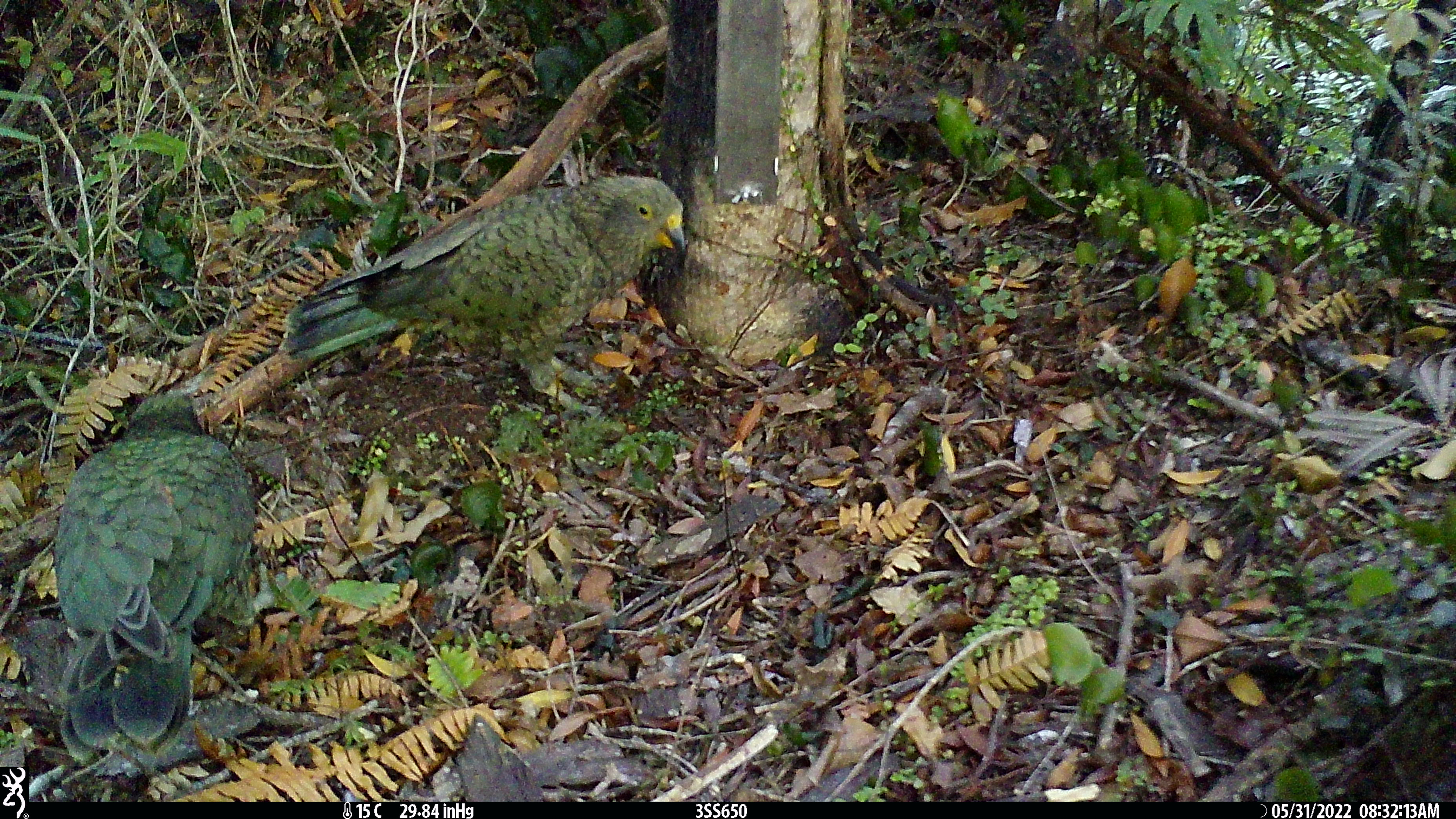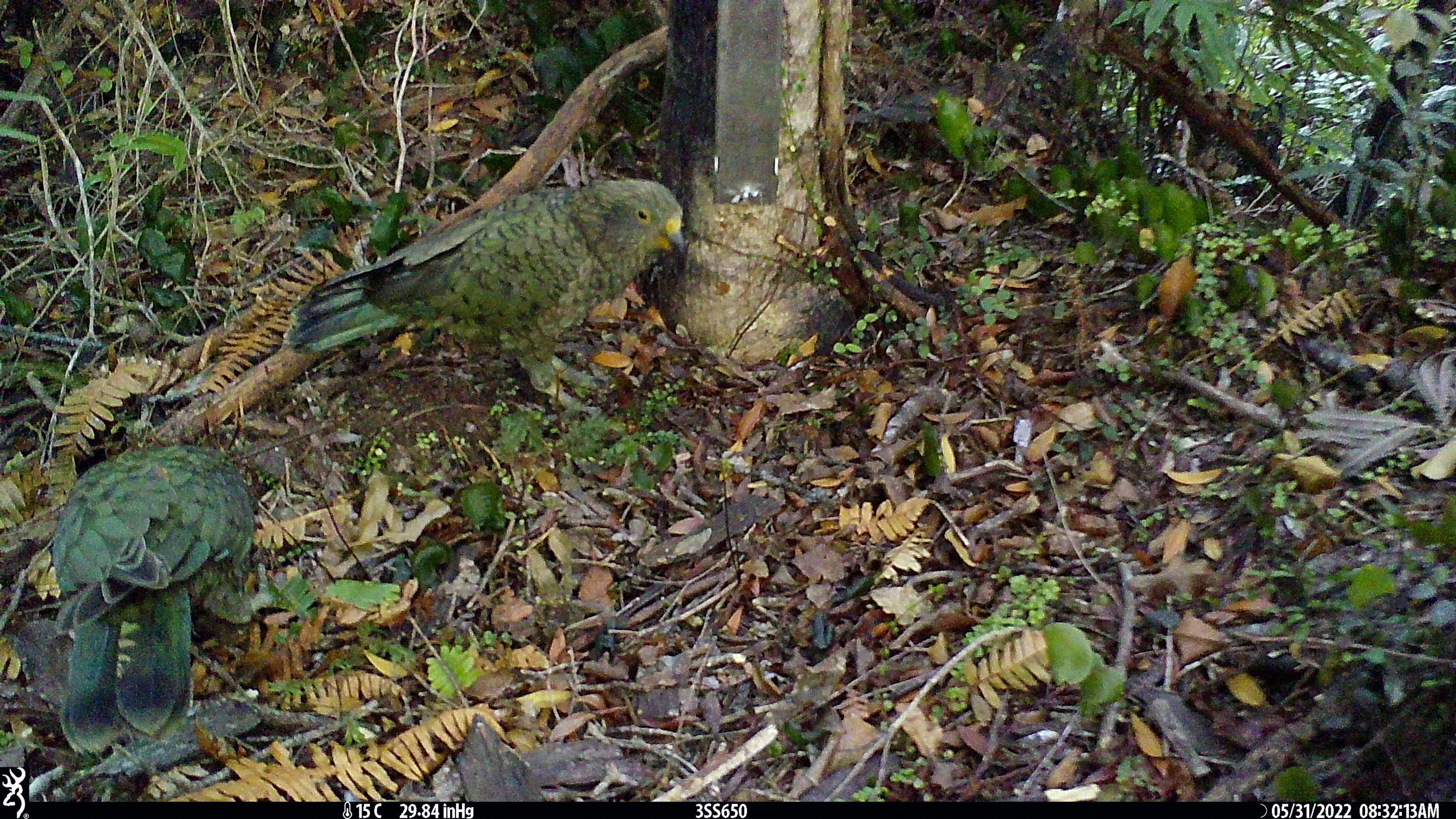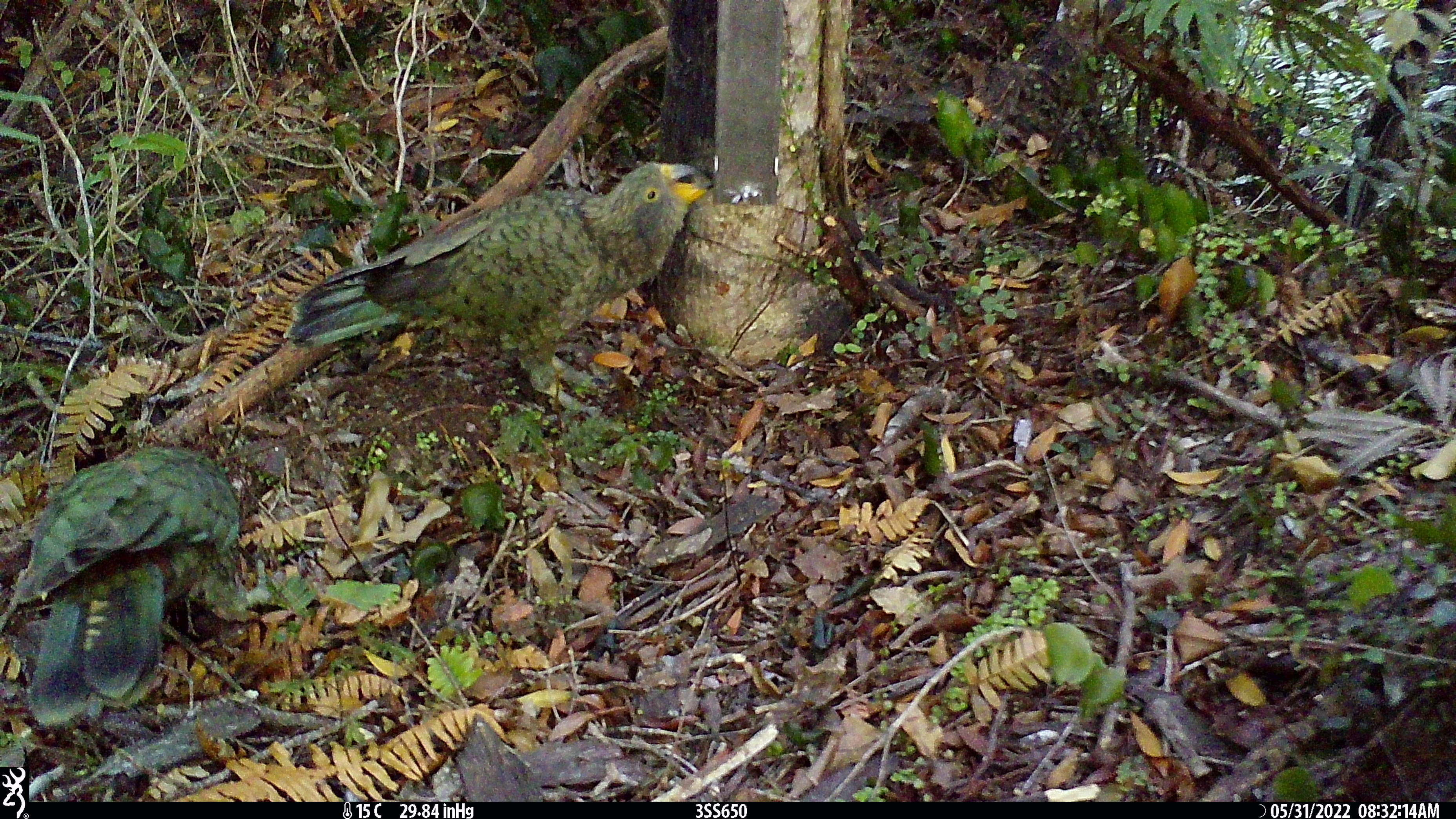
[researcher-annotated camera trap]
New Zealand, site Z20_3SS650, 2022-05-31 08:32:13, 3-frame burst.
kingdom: Animalia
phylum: Chordata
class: Aves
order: Psittaciformes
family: Strigopidae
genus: Nestor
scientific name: Nestor notabilis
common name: kea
Kea (Nestor notabilis).